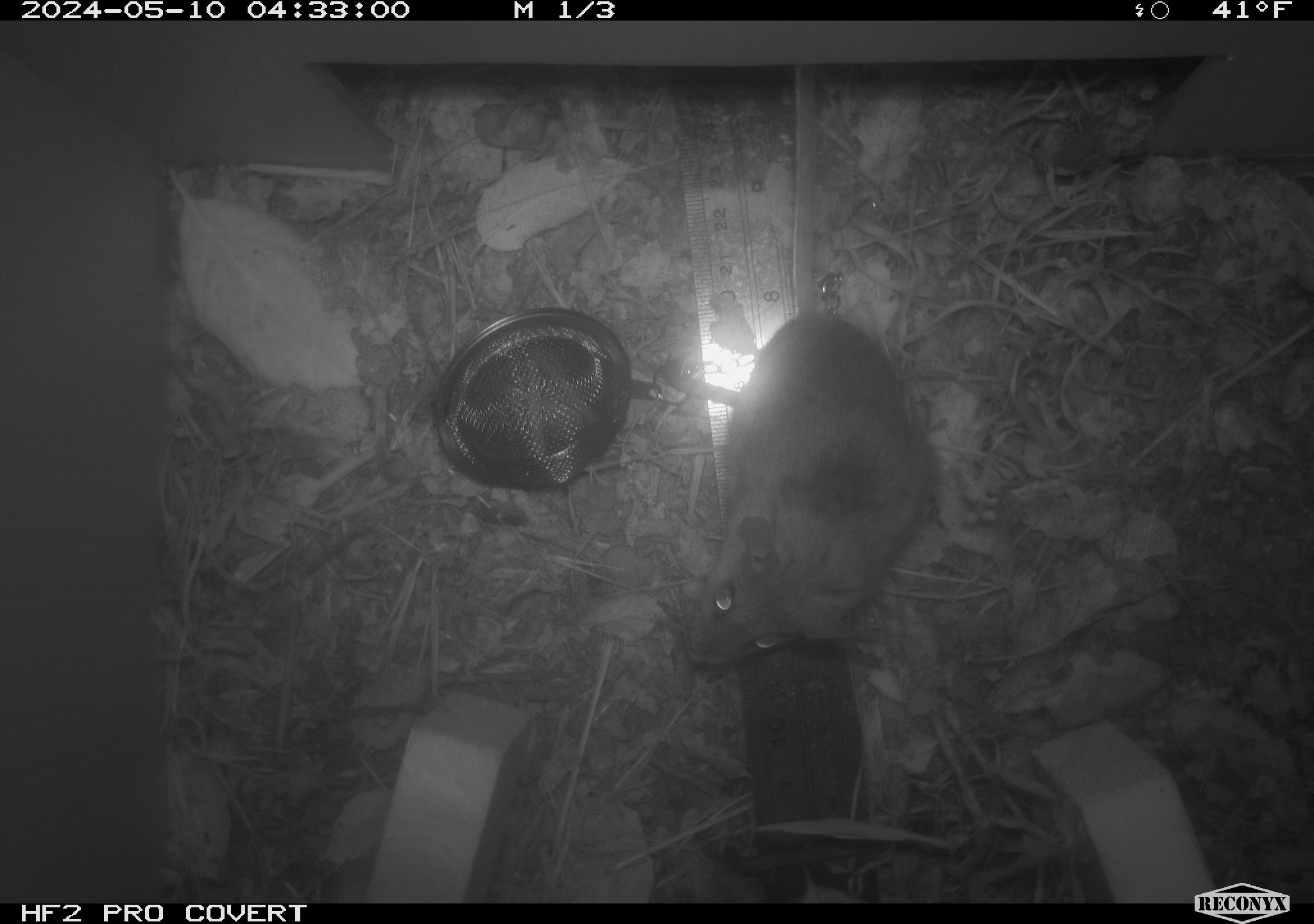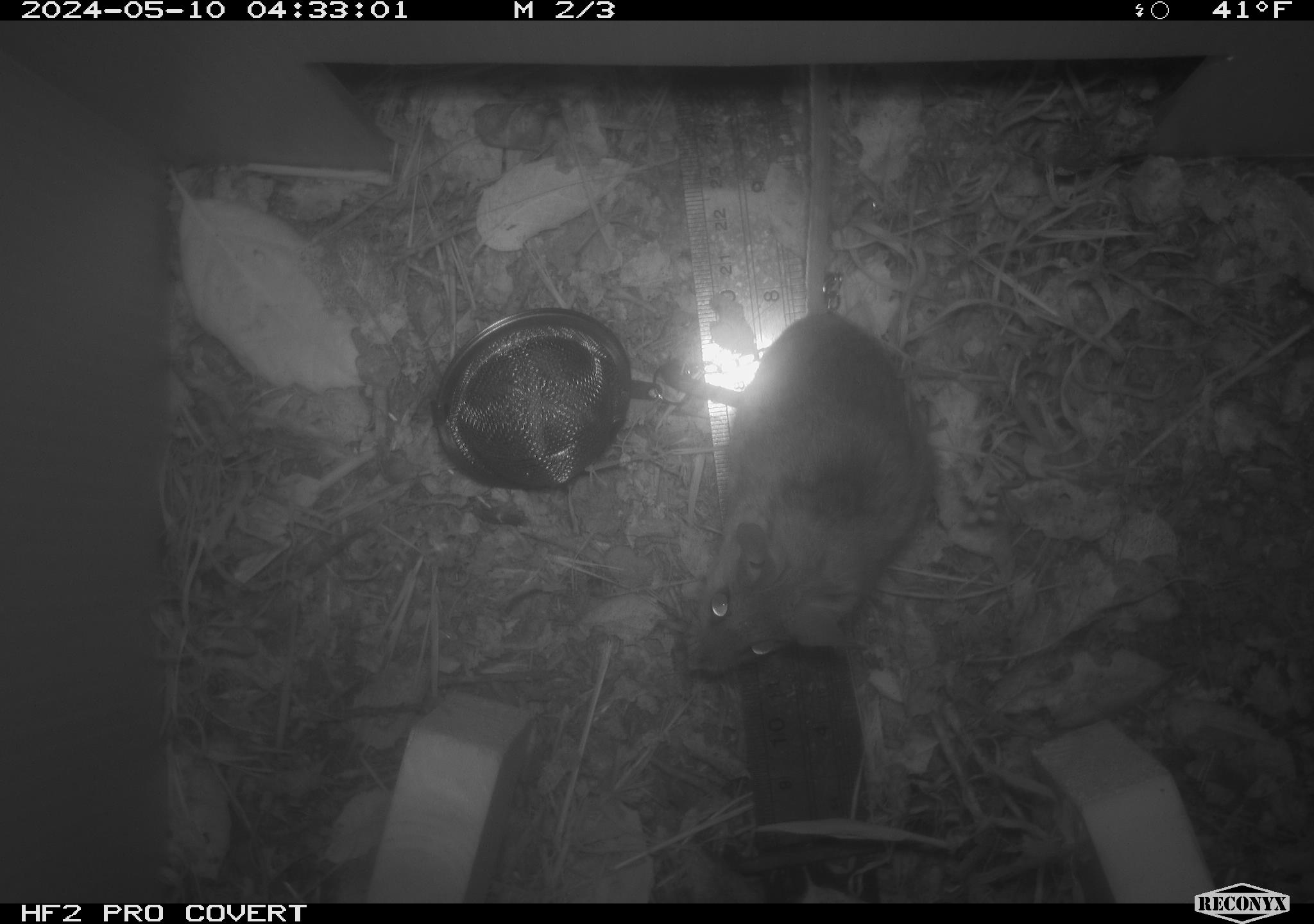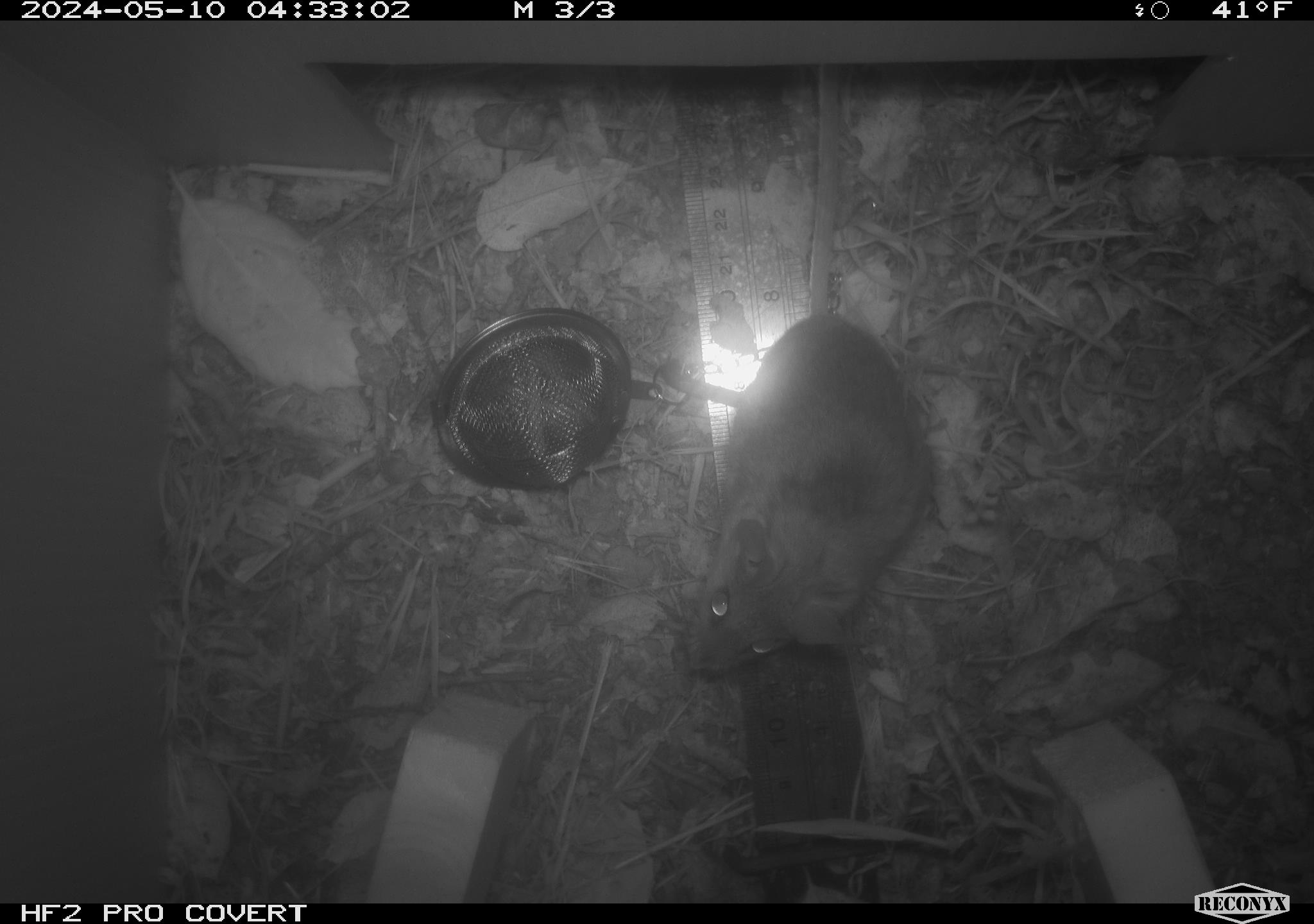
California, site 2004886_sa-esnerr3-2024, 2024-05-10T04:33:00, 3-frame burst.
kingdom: Animalia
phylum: Chordata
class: Mammalia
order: Rodentia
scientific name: Rodentia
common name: rodent